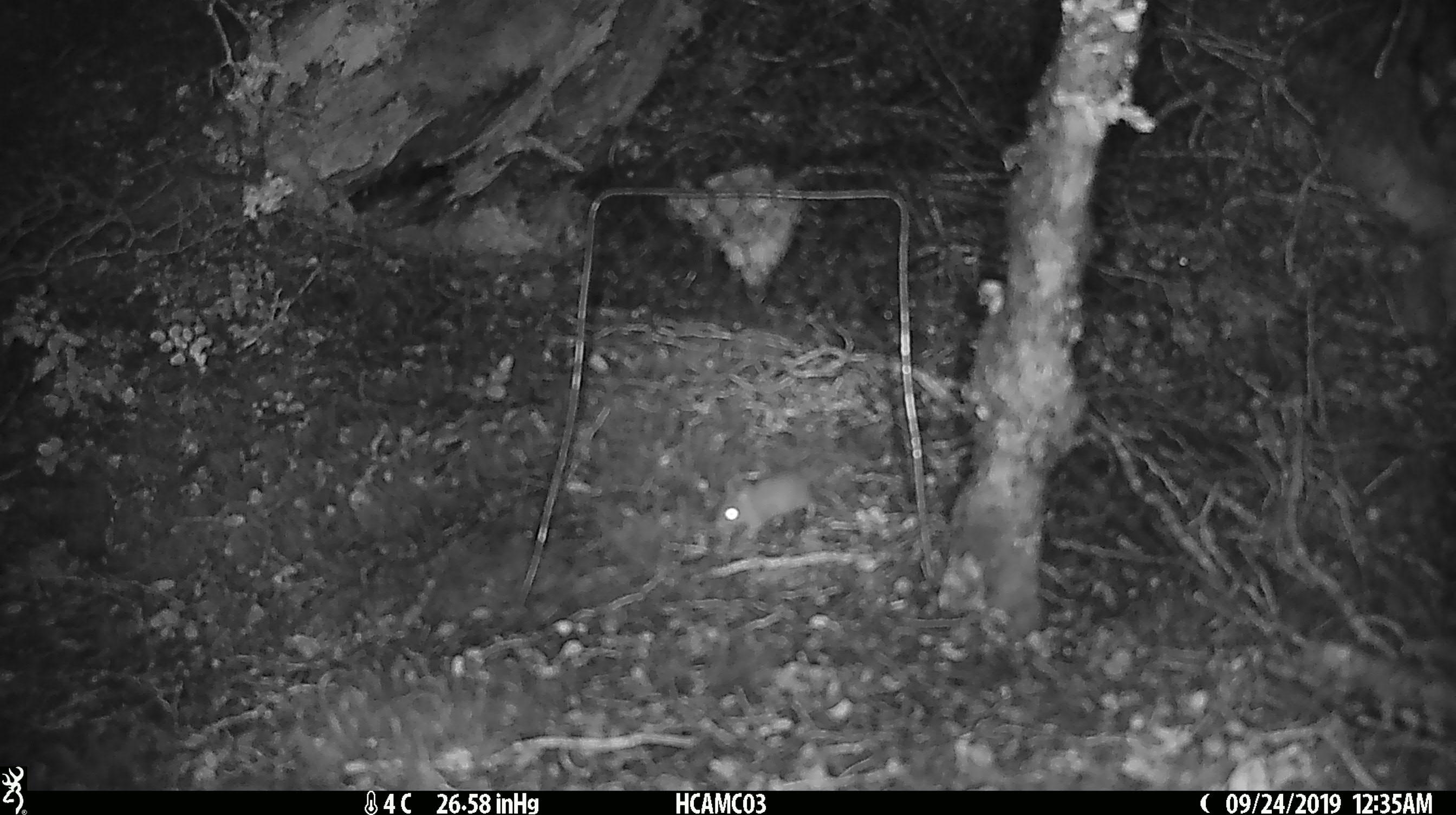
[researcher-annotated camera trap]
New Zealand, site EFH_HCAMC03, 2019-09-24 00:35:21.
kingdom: Animalia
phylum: Chordata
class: Mammalia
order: Rodentia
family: Muridae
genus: Mus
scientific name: Mus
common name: mouse